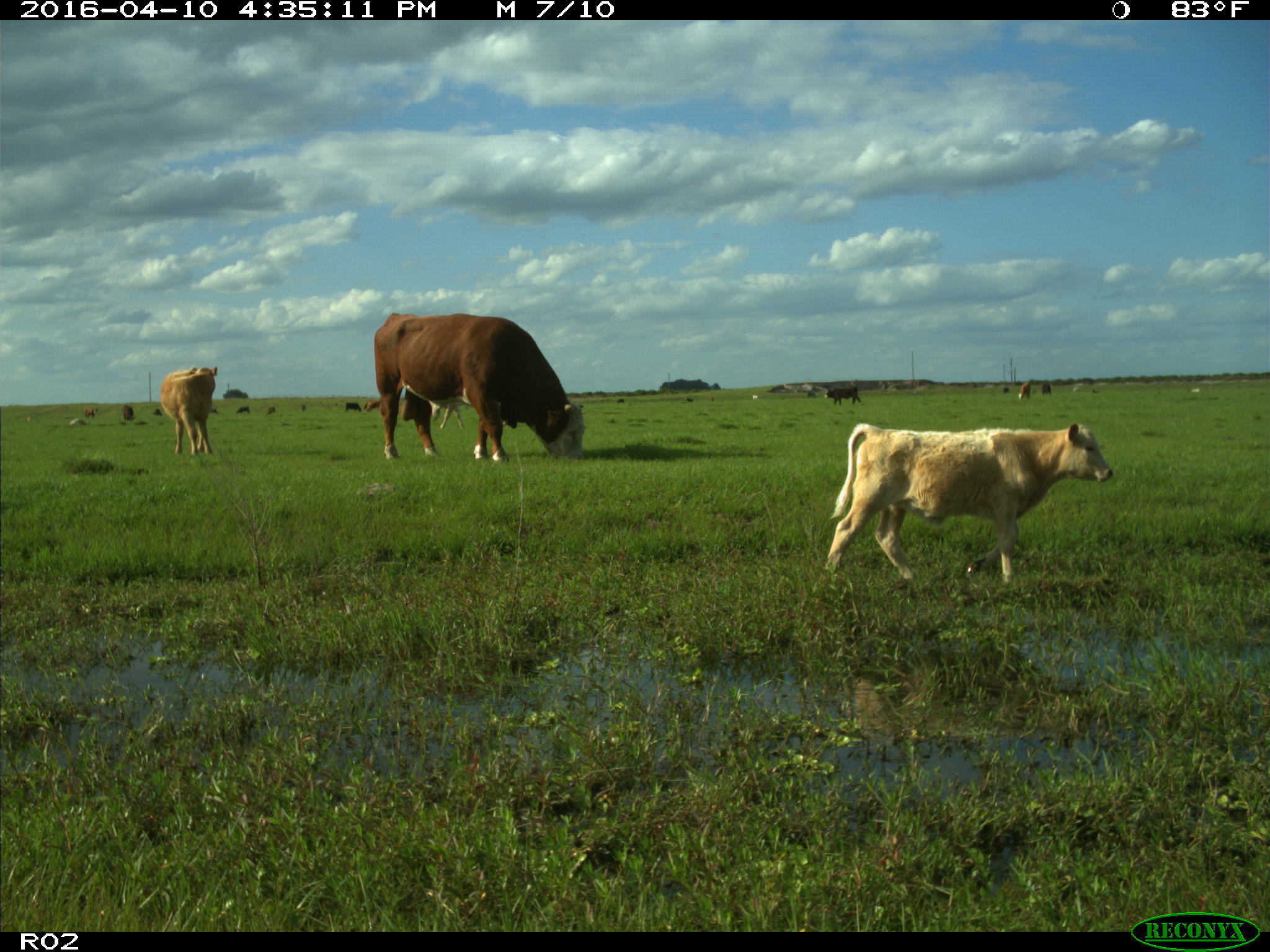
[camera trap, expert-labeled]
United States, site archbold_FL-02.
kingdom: Animalia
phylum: Chordata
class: Mammalia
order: Artiodactyla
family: Bovidae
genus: Bos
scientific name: Bos taurus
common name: domestic cow